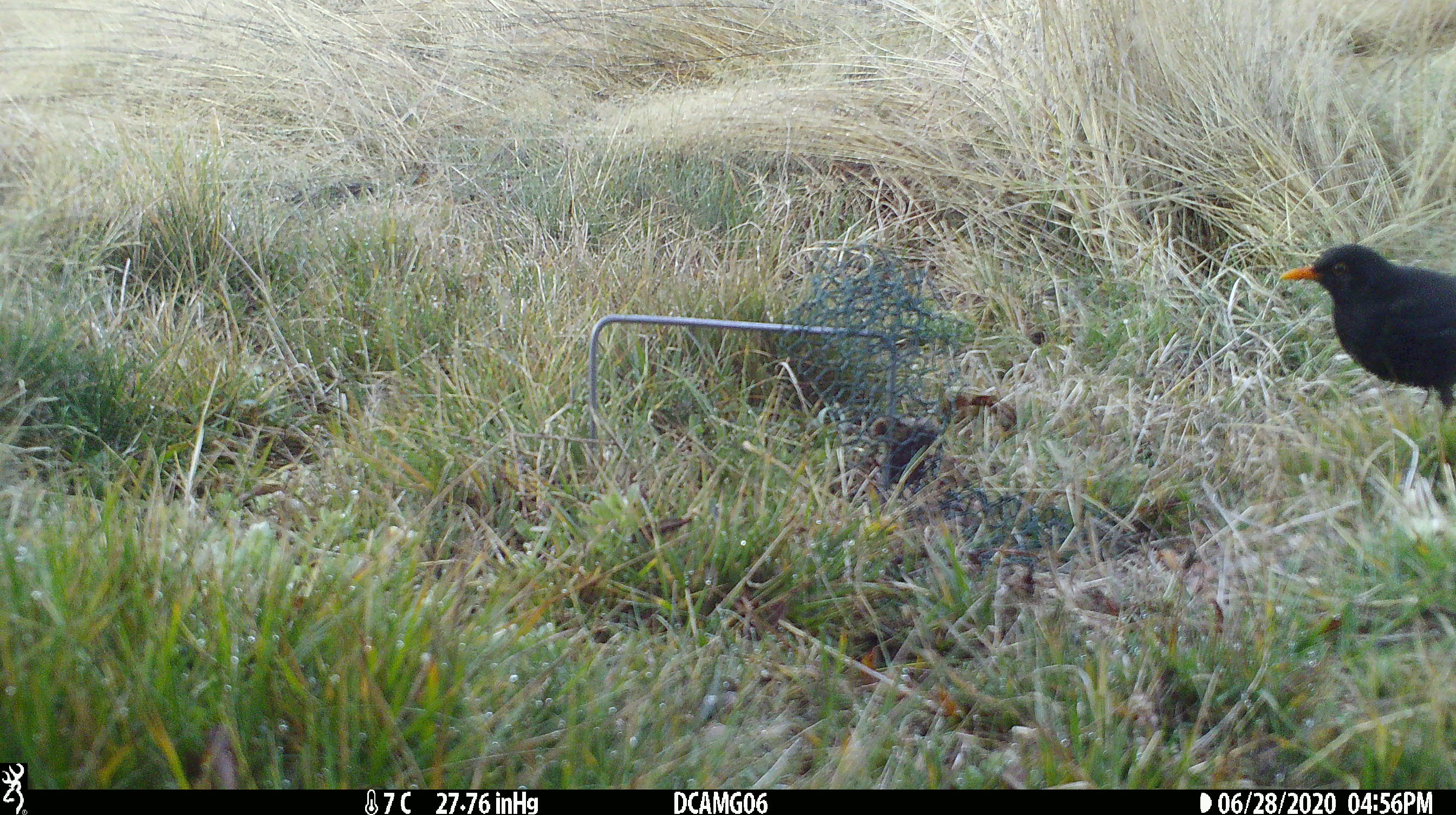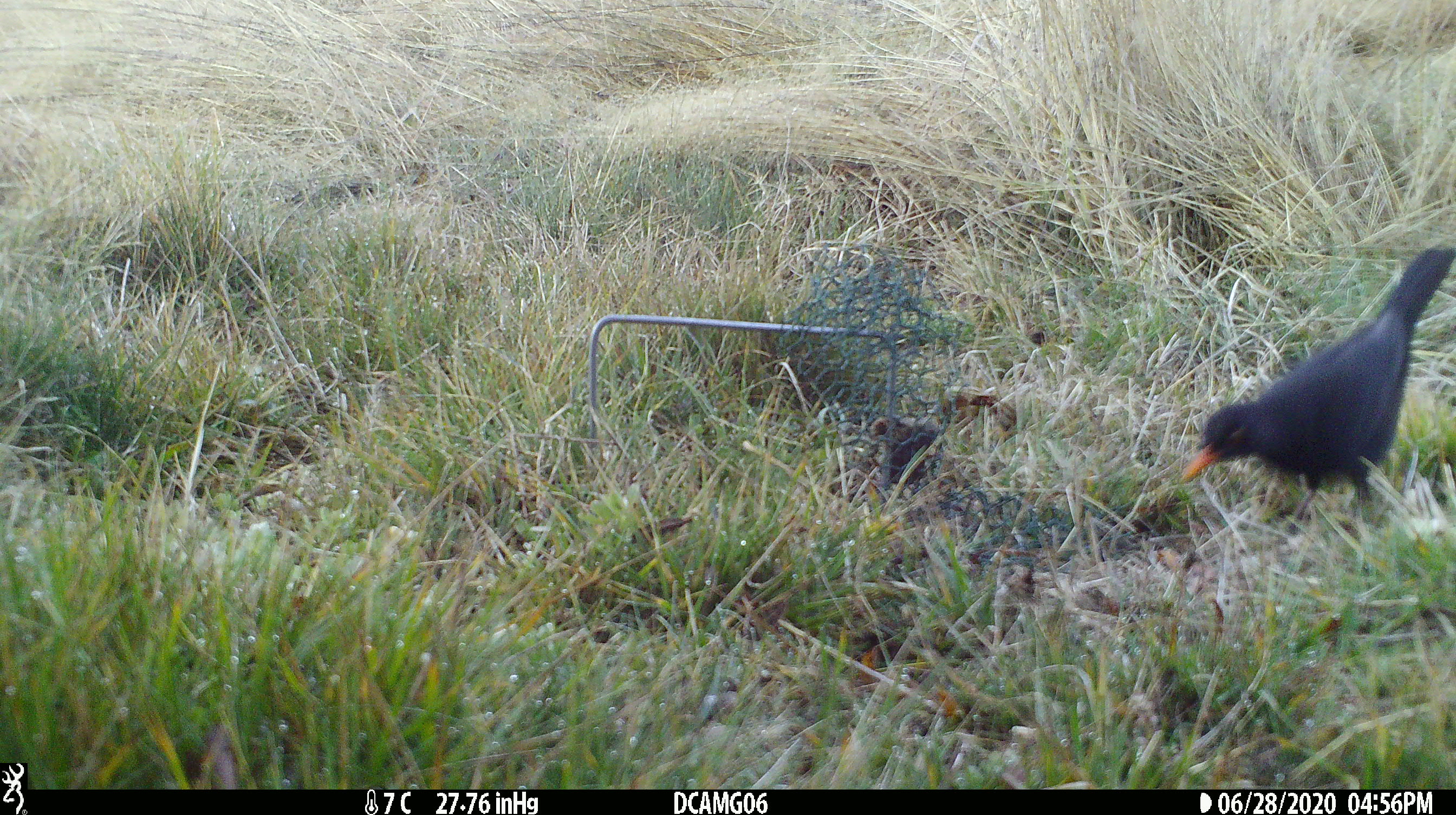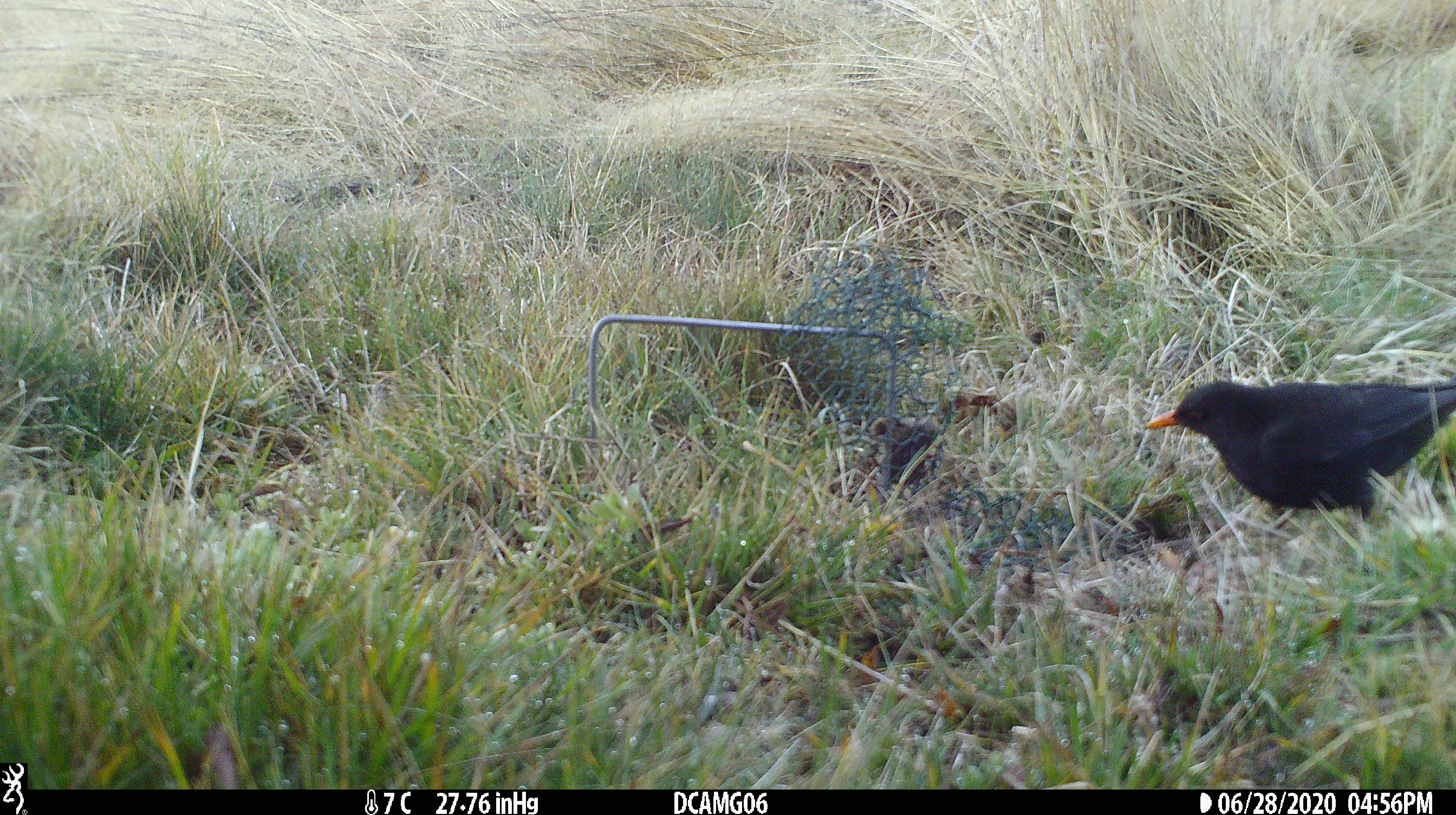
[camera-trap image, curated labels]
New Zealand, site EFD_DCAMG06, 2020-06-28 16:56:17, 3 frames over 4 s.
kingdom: Animalia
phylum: Chordata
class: Aves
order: Passeriformes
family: Turdidae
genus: Turdus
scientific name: Turdus merula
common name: eurasian blackbird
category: blackbird